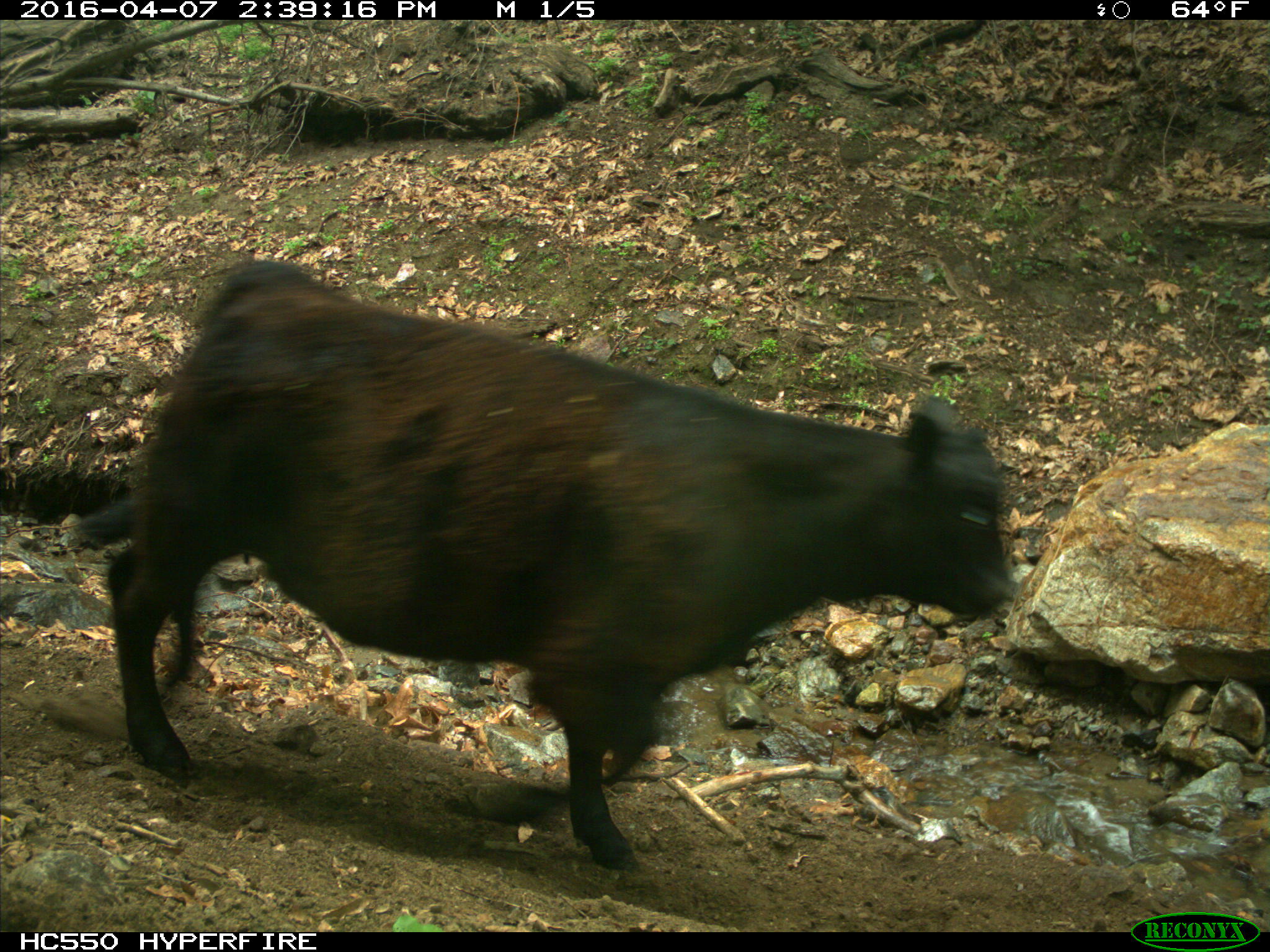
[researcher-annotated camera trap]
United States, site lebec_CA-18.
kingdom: Animalia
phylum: Chordata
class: Mammalia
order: Artiodactyla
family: Bovidae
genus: Bos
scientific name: Bos taurus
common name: domestic cow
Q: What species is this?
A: Bos taurus (domestic cow).